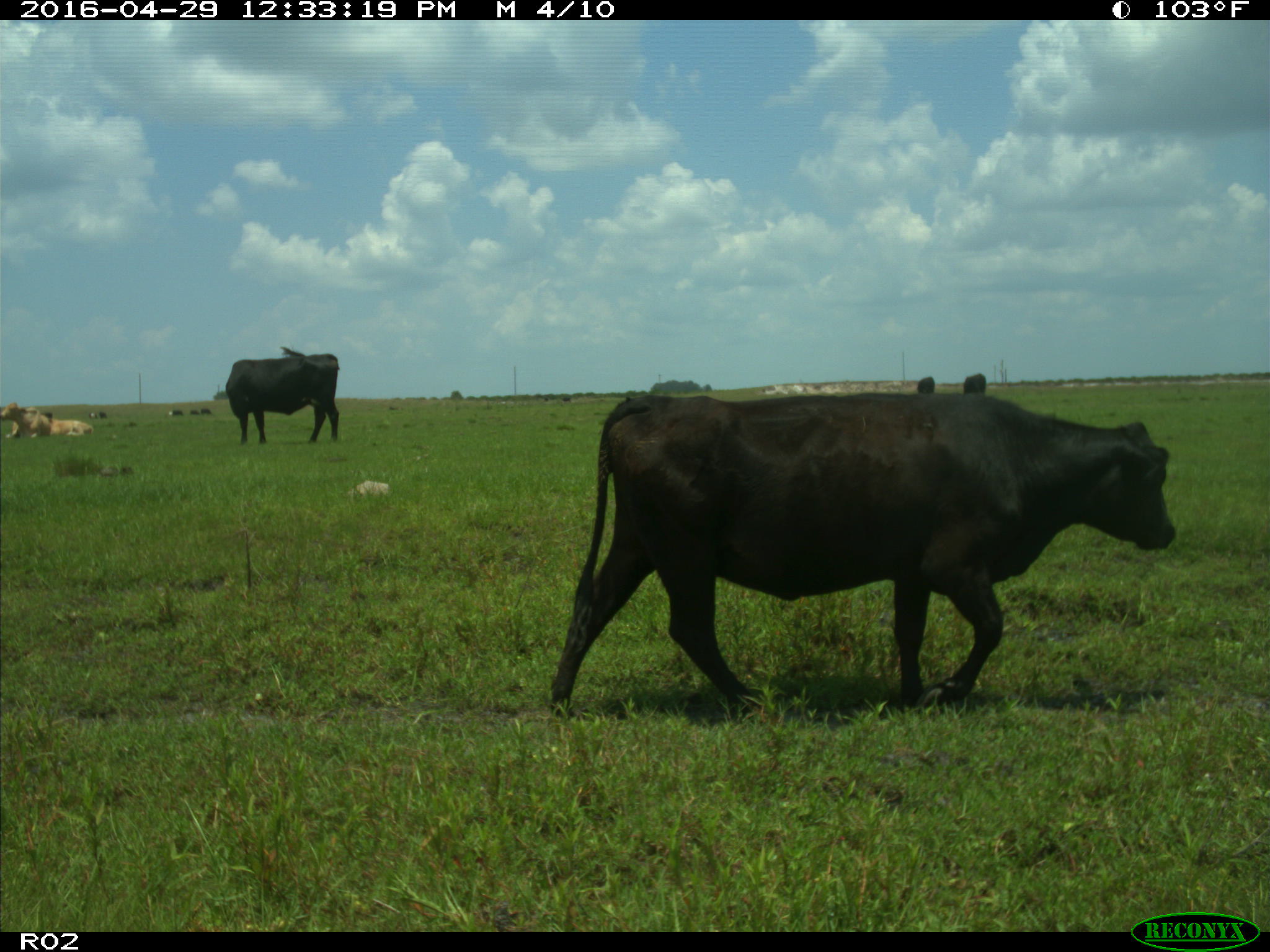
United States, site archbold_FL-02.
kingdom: Animalia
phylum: Chordata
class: Mammalia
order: Artiodactyla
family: Bovidae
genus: Bos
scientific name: Bos taurus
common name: domestic cow